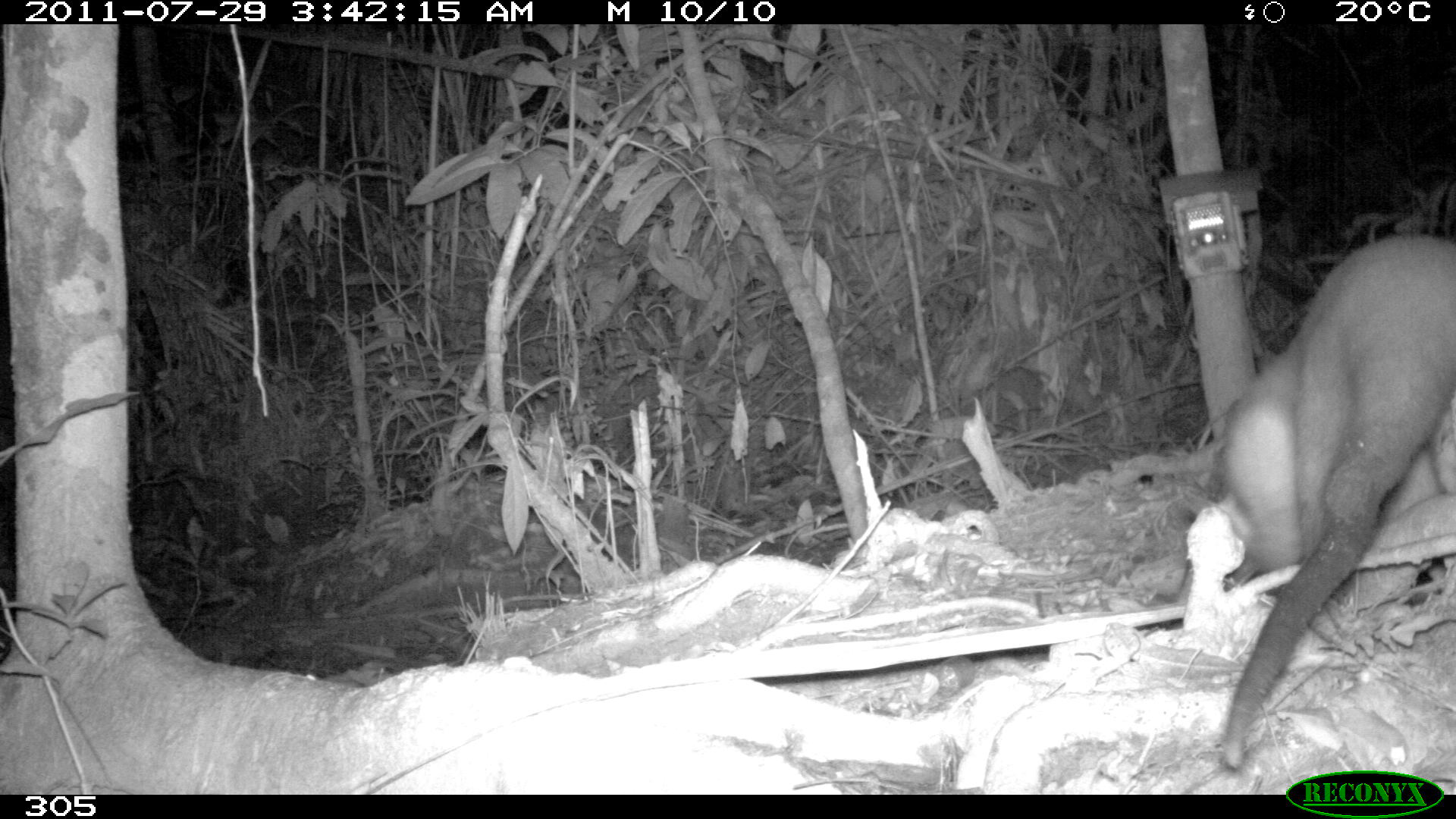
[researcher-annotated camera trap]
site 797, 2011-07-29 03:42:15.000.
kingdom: Animalia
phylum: Chordata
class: Mammalia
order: Pilosa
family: Myrmecophagidae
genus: Tamandua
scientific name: Tamandua tetradactyla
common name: southern tamandua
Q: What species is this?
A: Tamandua tetradactyla (southern tamandua).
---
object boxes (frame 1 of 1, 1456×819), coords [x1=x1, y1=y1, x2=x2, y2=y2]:
tamandua tetradactyla: [x1=1211, y1=233, x2=1456, y2=771]